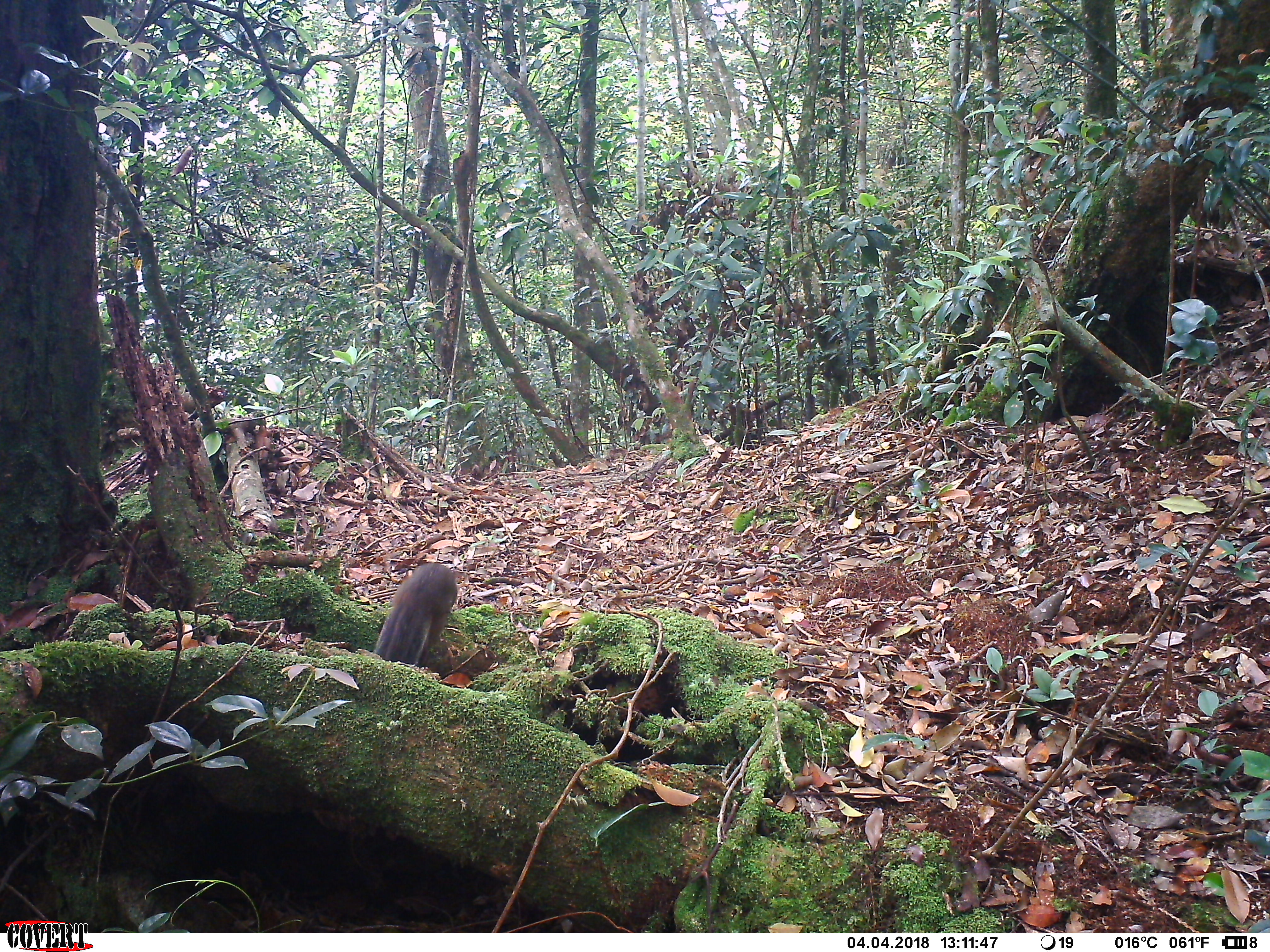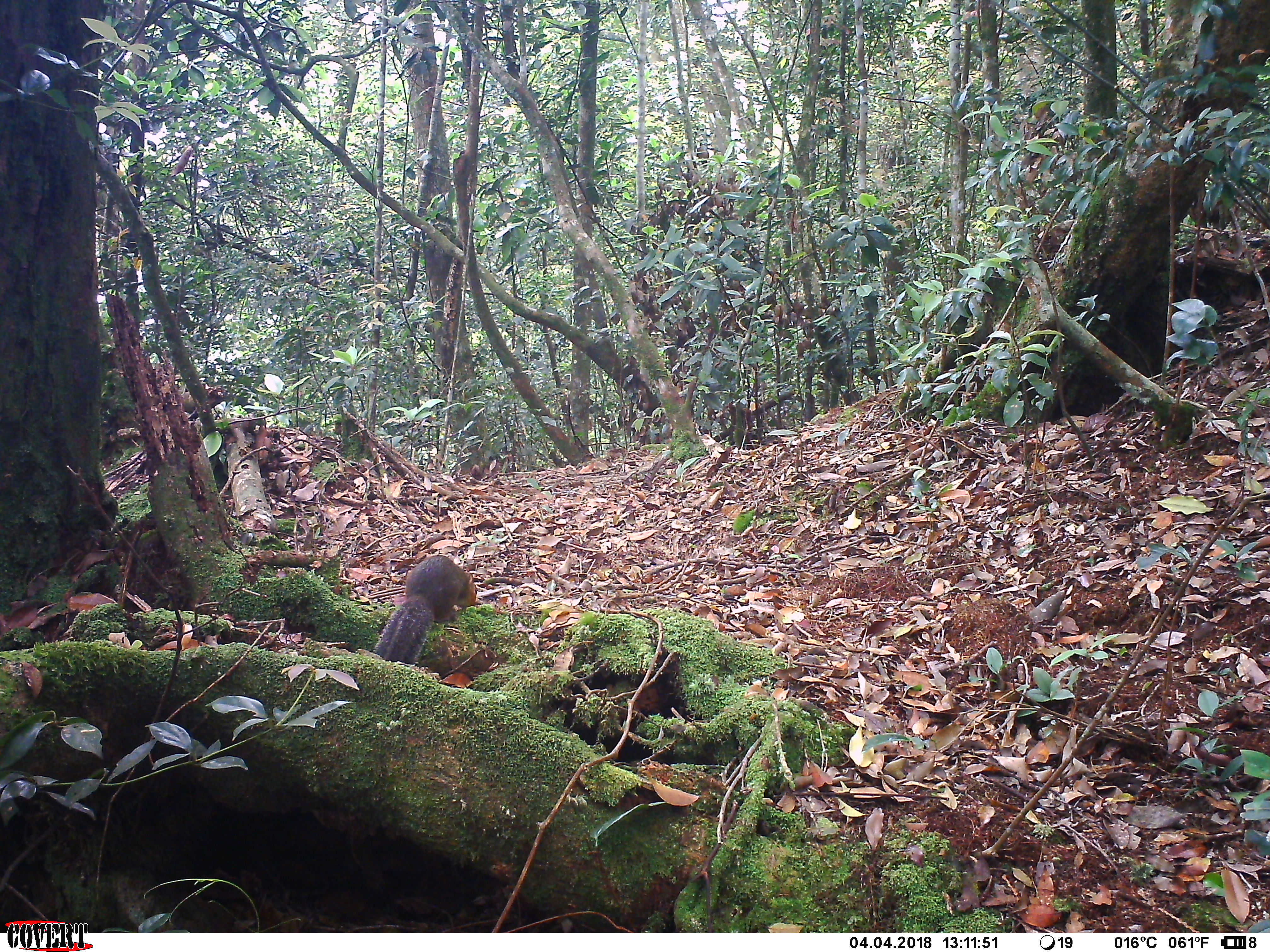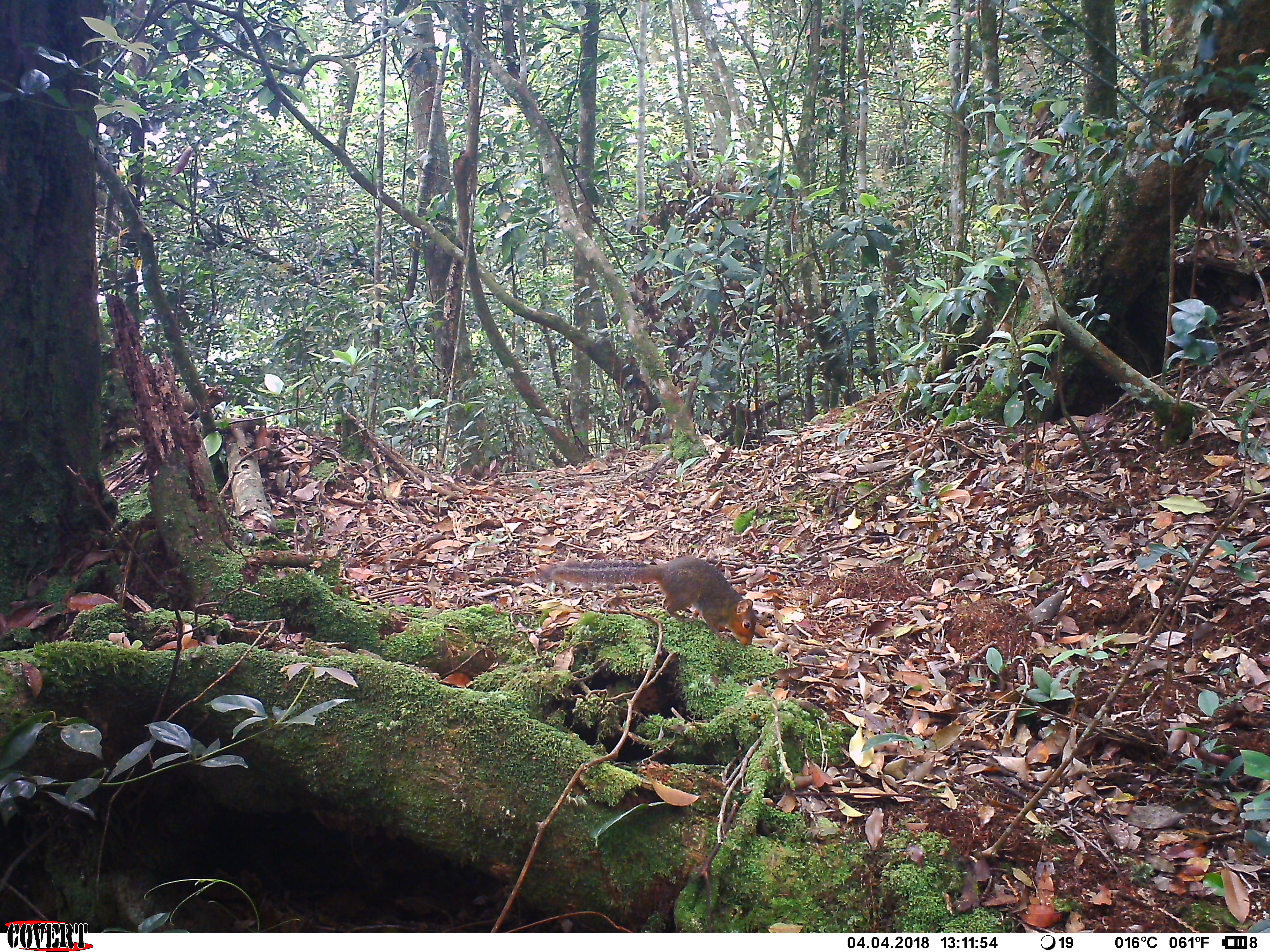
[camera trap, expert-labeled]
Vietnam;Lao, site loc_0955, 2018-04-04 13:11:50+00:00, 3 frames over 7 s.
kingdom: Animalia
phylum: Chordata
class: Mammalia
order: Rodentia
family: Sciuridae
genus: Dremomys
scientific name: Dremomys rufigenis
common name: red-cheeked squirrel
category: red cheeked squirrel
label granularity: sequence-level